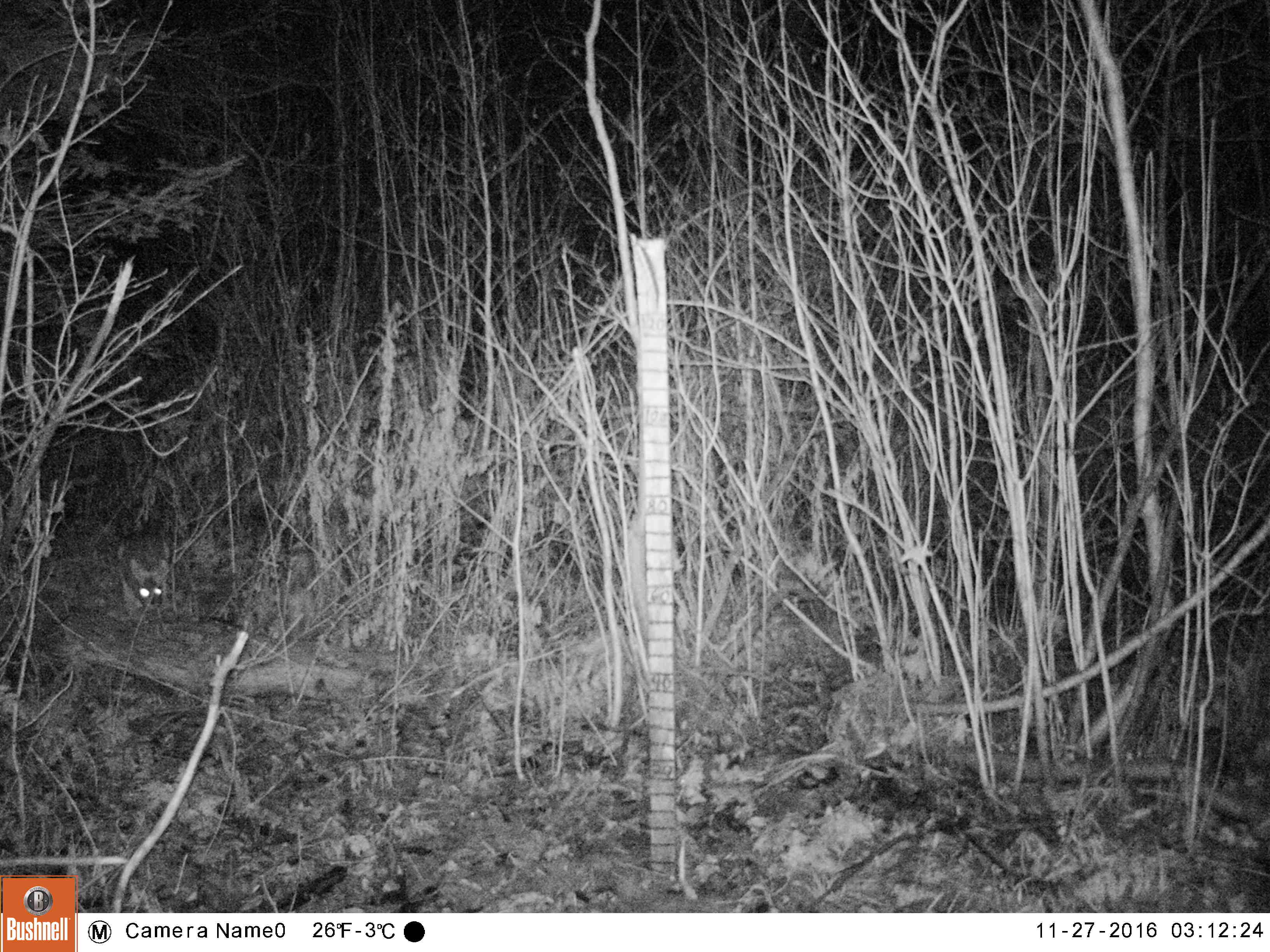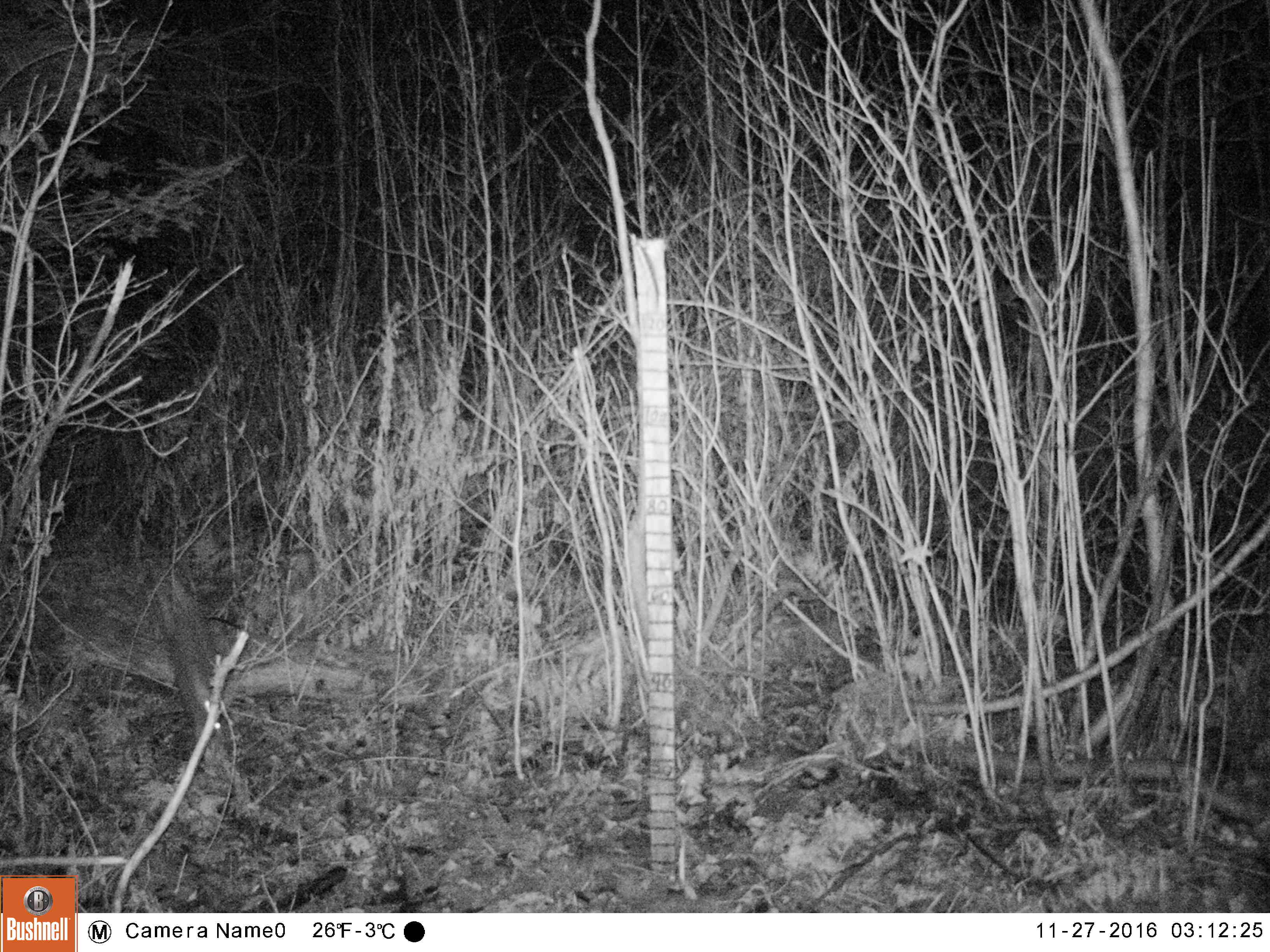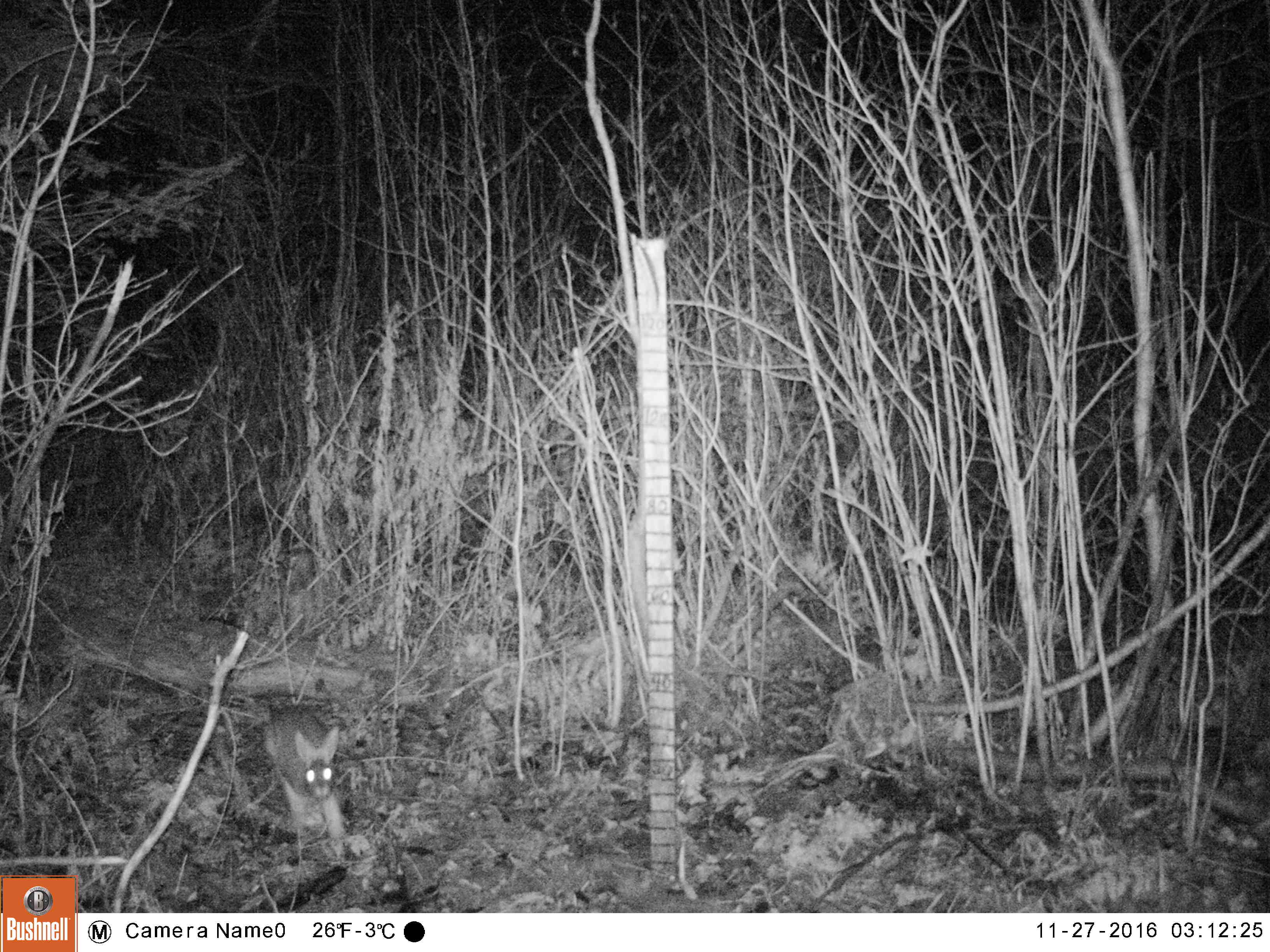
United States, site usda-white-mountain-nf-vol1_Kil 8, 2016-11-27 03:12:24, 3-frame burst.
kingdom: Animalia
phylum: Chordata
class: Mammalia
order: Lagomorpha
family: Leporidae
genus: Lepus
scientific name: Lepus americanus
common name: snowshoe hare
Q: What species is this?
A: Snowshoe hare (Lepus americanus).